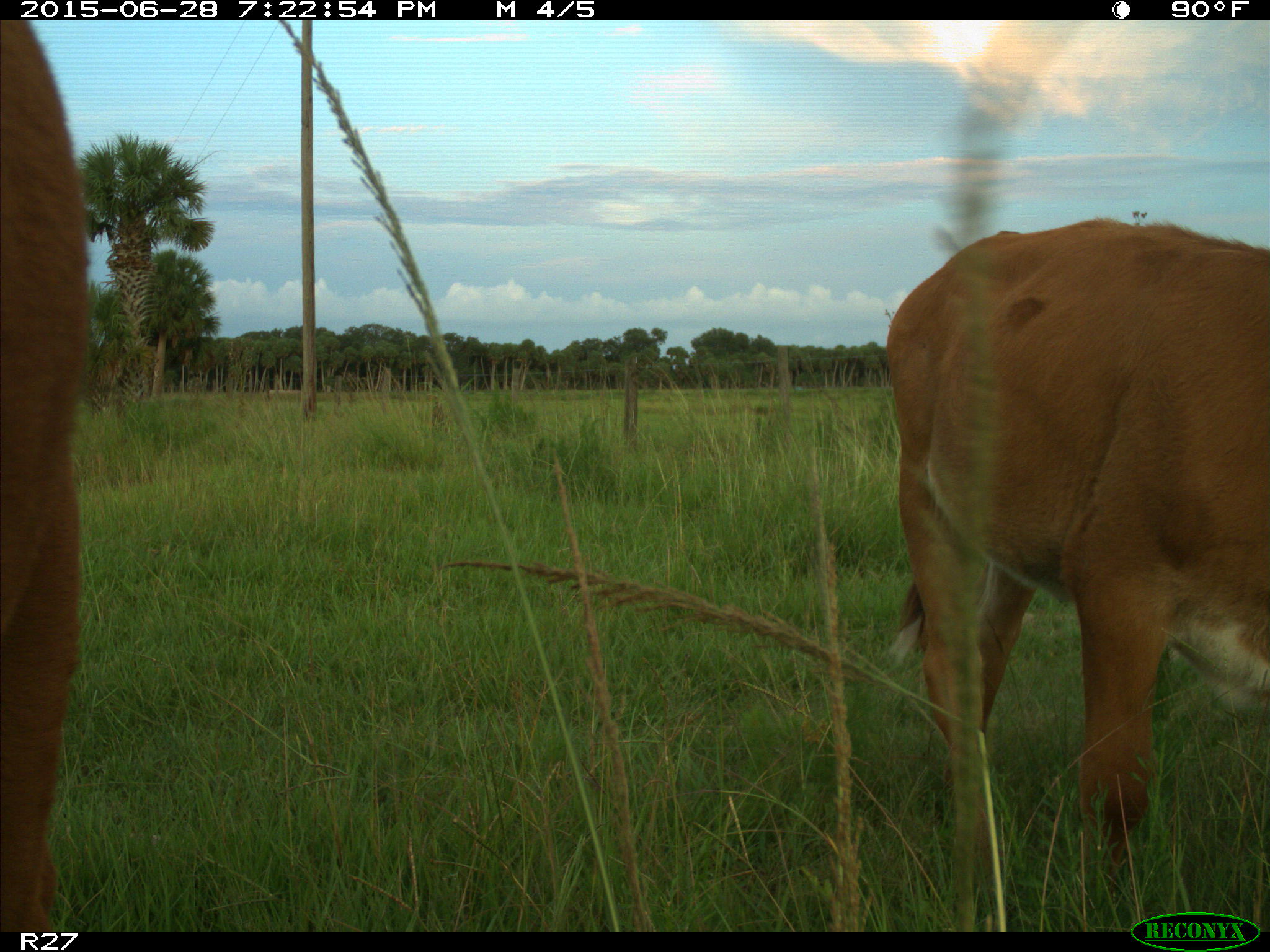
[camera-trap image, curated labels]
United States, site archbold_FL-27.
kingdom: Animalia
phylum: Chordata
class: Mammalia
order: Artiodactyla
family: Bovidae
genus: Bos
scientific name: Bos taurus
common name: domestic cow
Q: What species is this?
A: Bos taurus (domestic cow).